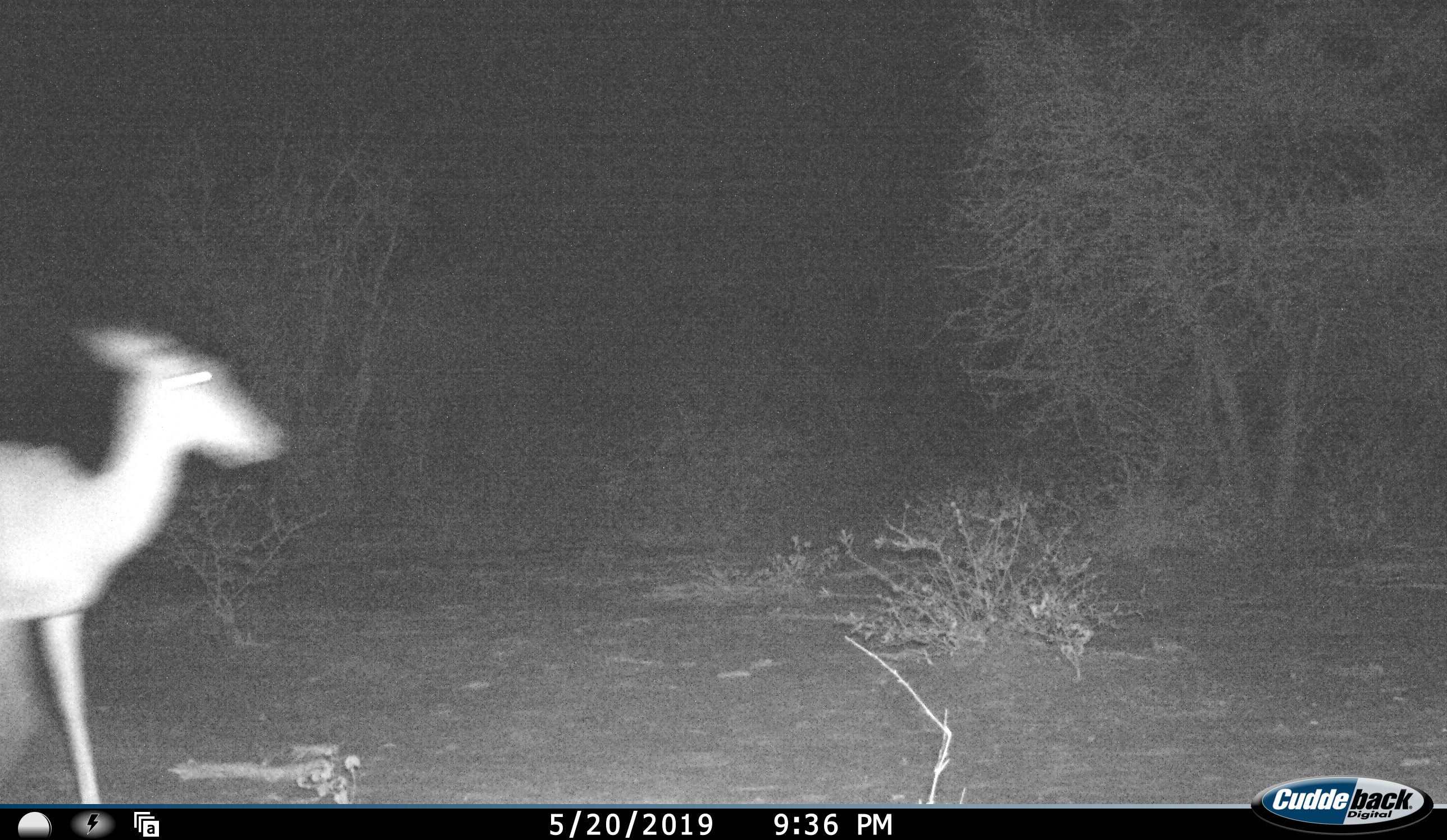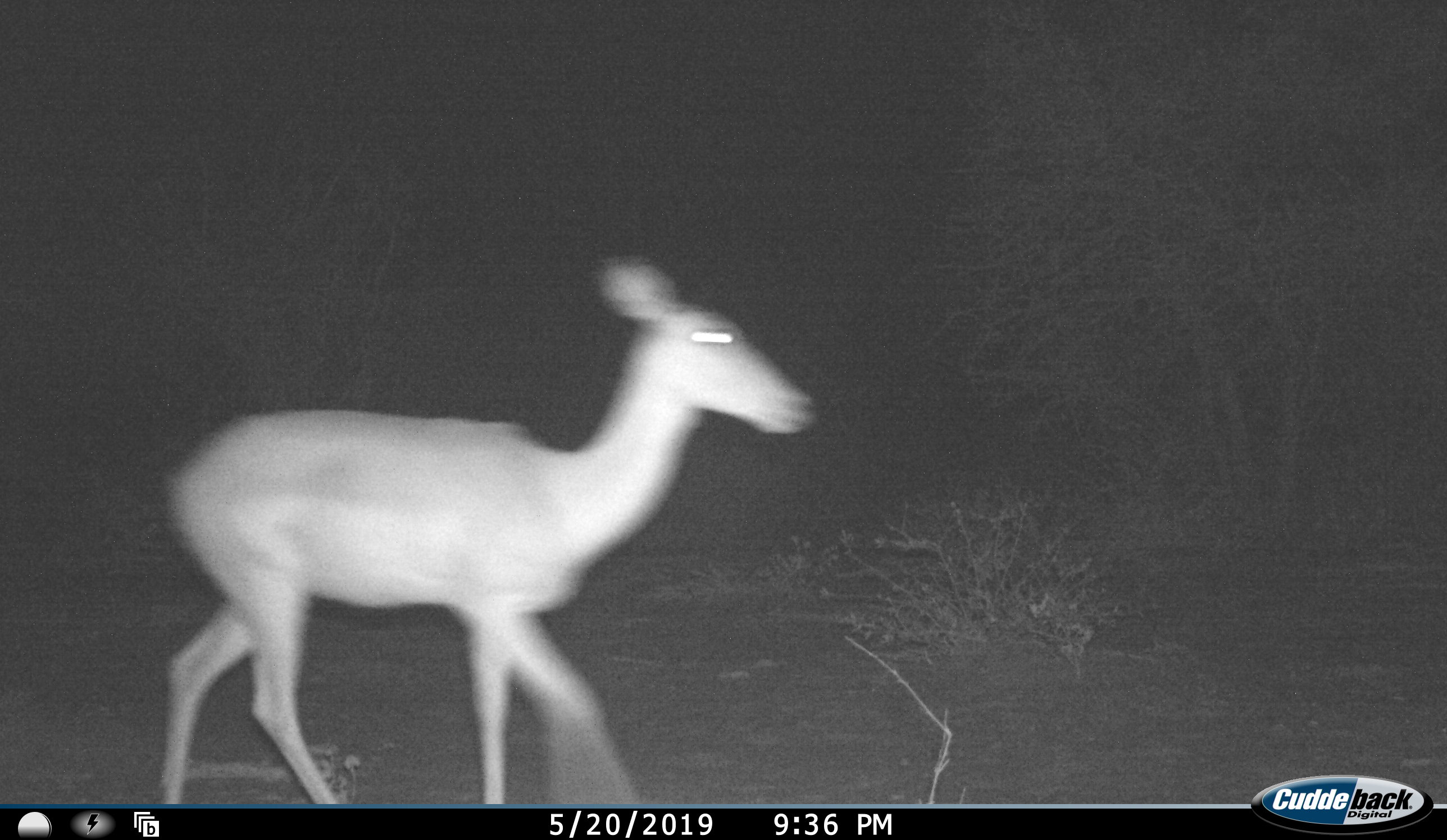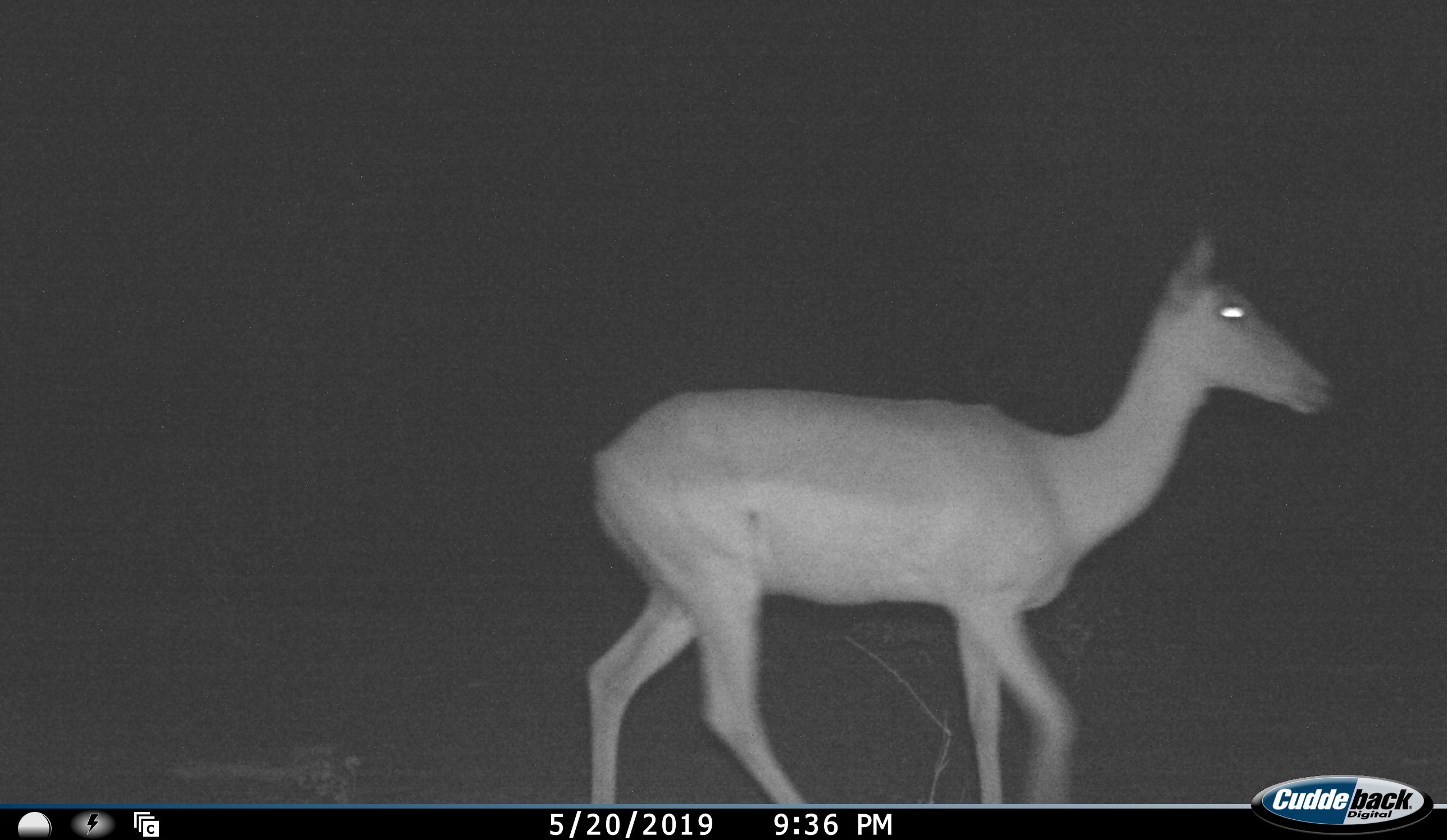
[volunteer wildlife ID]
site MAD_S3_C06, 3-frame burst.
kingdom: Animalia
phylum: Chordata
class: Mammalia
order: Artiodactyla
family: Bovidae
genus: Aepyceros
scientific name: Aepyceros melampus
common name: impala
Impala (Aepyceros melampus), count 1. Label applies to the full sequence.